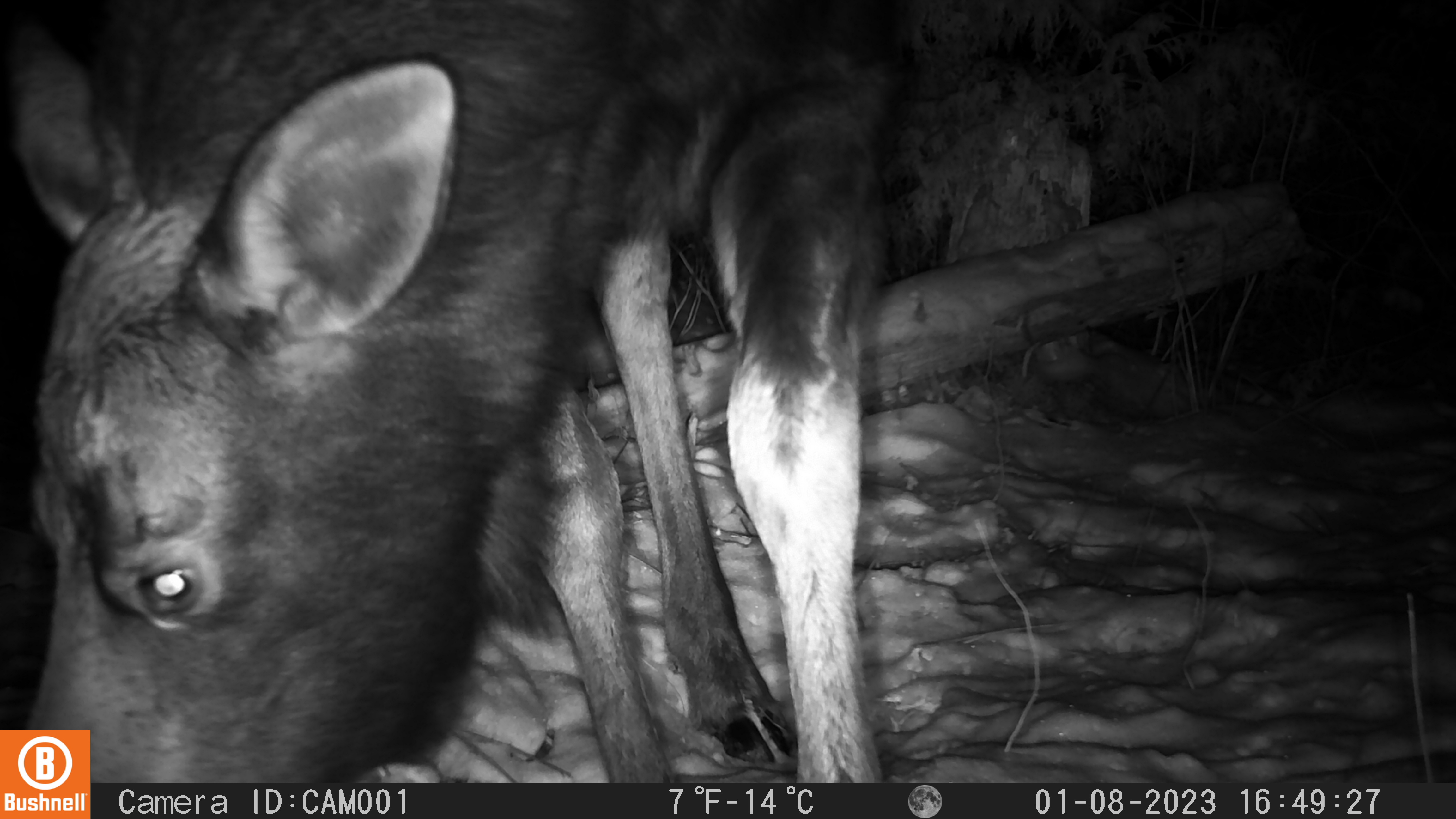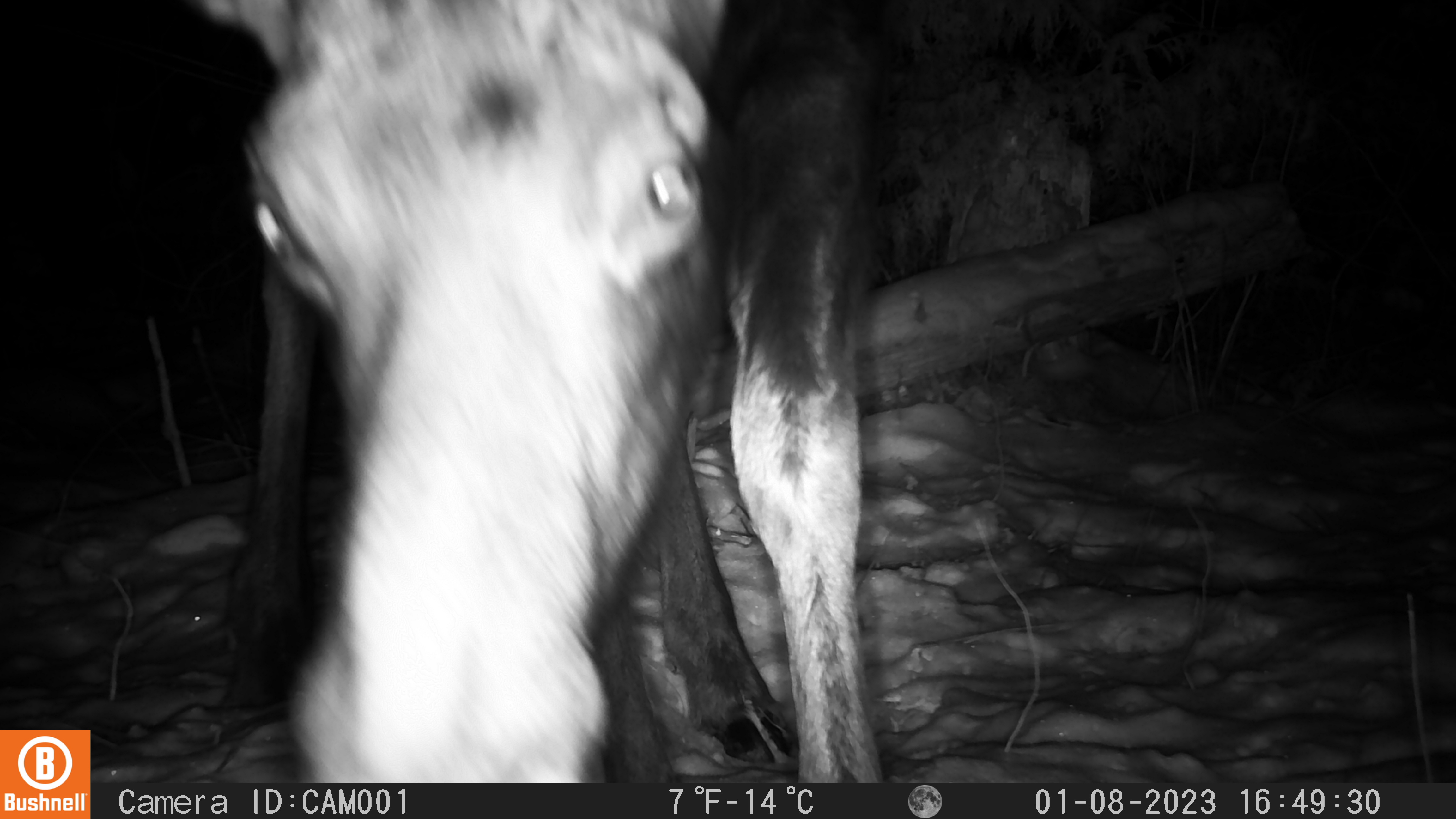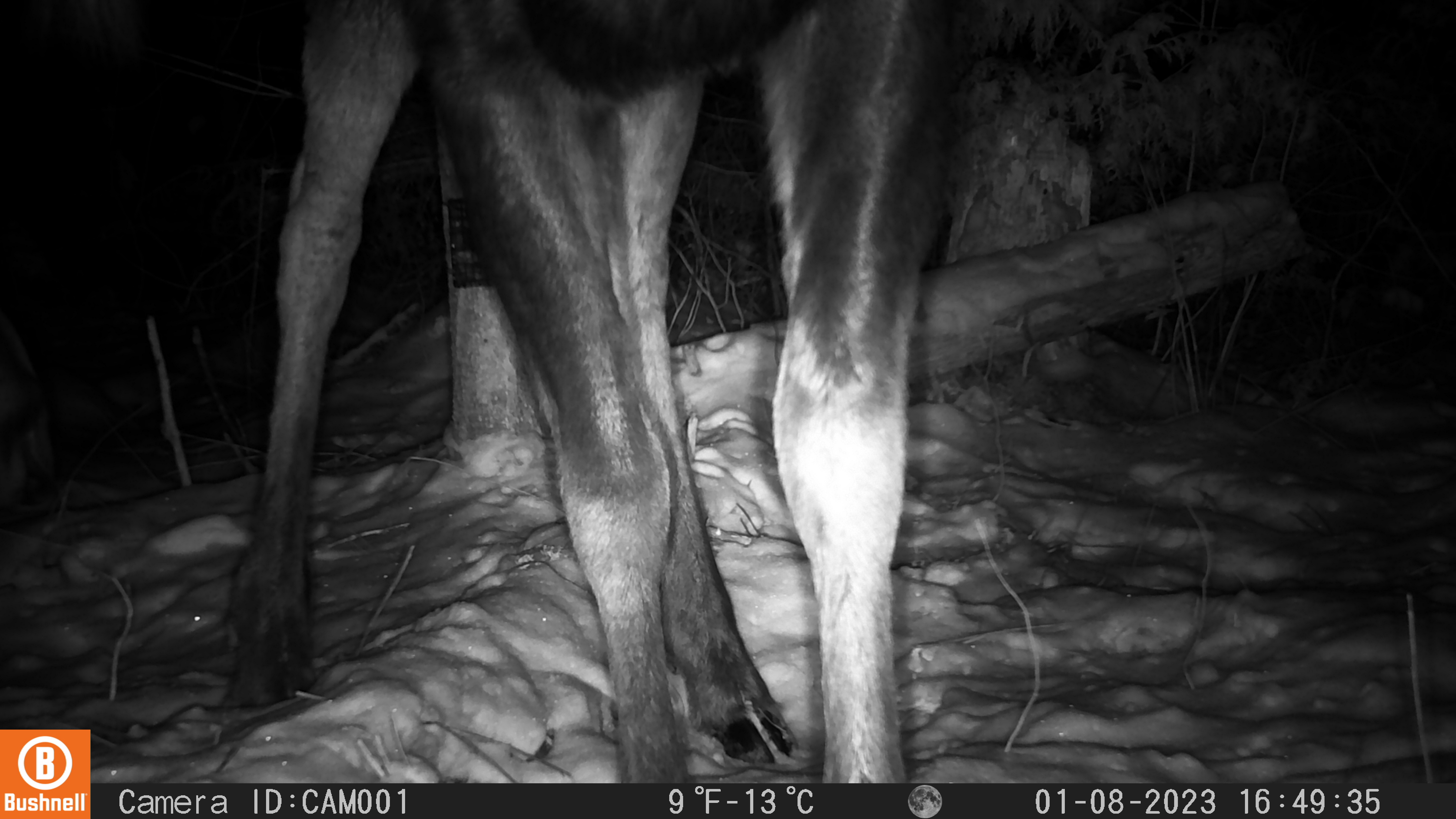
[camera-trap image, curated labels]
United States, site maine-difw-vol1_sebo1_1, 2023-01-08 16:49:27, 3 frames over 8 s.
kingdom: Animalia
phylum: Chordata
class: Mammalia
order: Artiodactyla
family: Cervidae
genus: Alces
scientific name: Alces alces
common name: moose